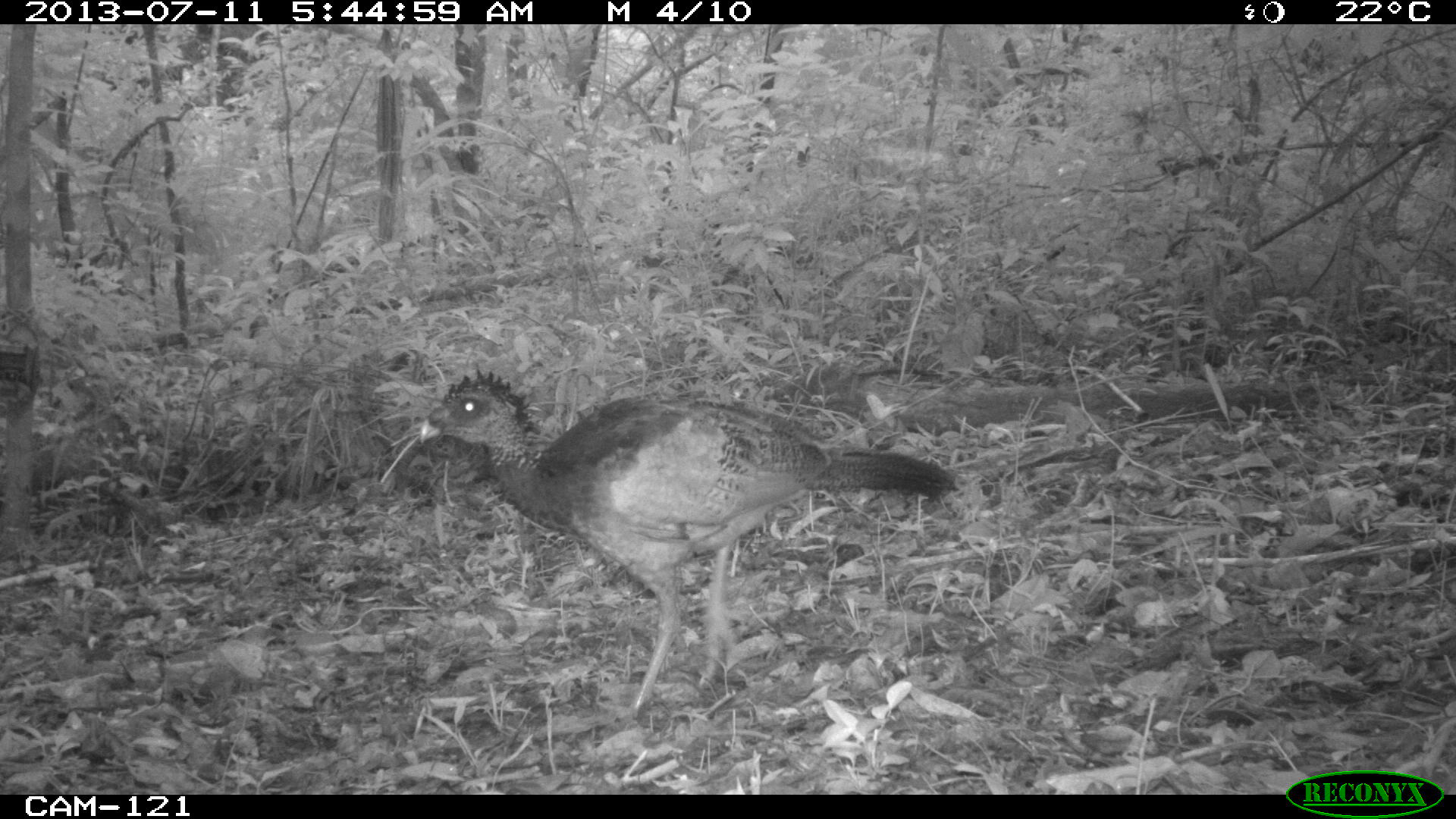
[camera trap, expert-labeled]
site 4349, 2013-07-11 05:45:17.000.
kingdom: Animalia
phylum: Chordata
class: Aves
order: Galliformes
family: Cracidae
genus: Crax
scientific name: Crax rubra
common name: great curassow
Crax rubra (great curassow), count 1, sex female.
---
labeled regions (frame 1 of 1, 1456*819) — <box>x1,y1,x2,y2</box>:
crax rubra: <box>412,364,958,723</box>